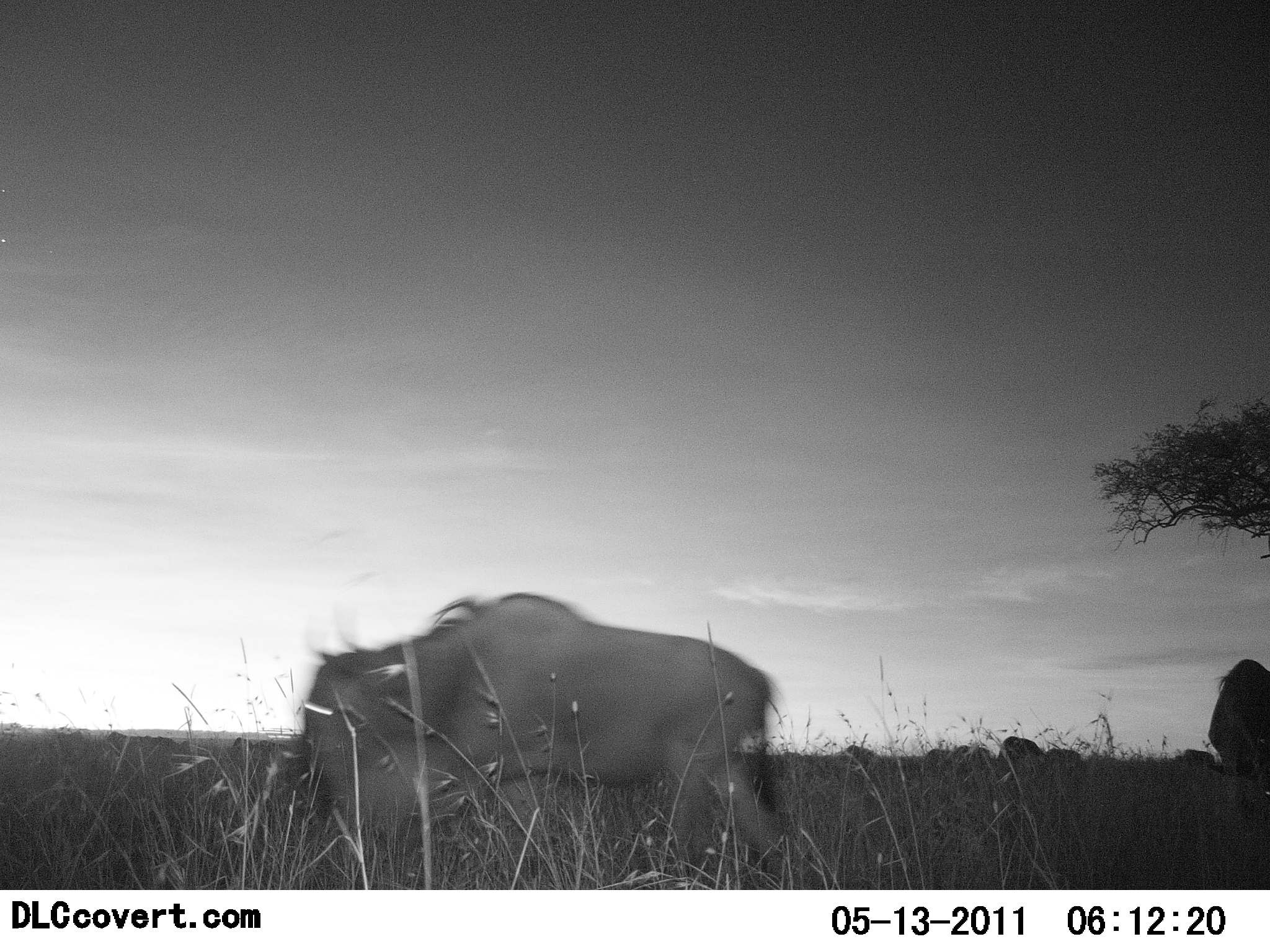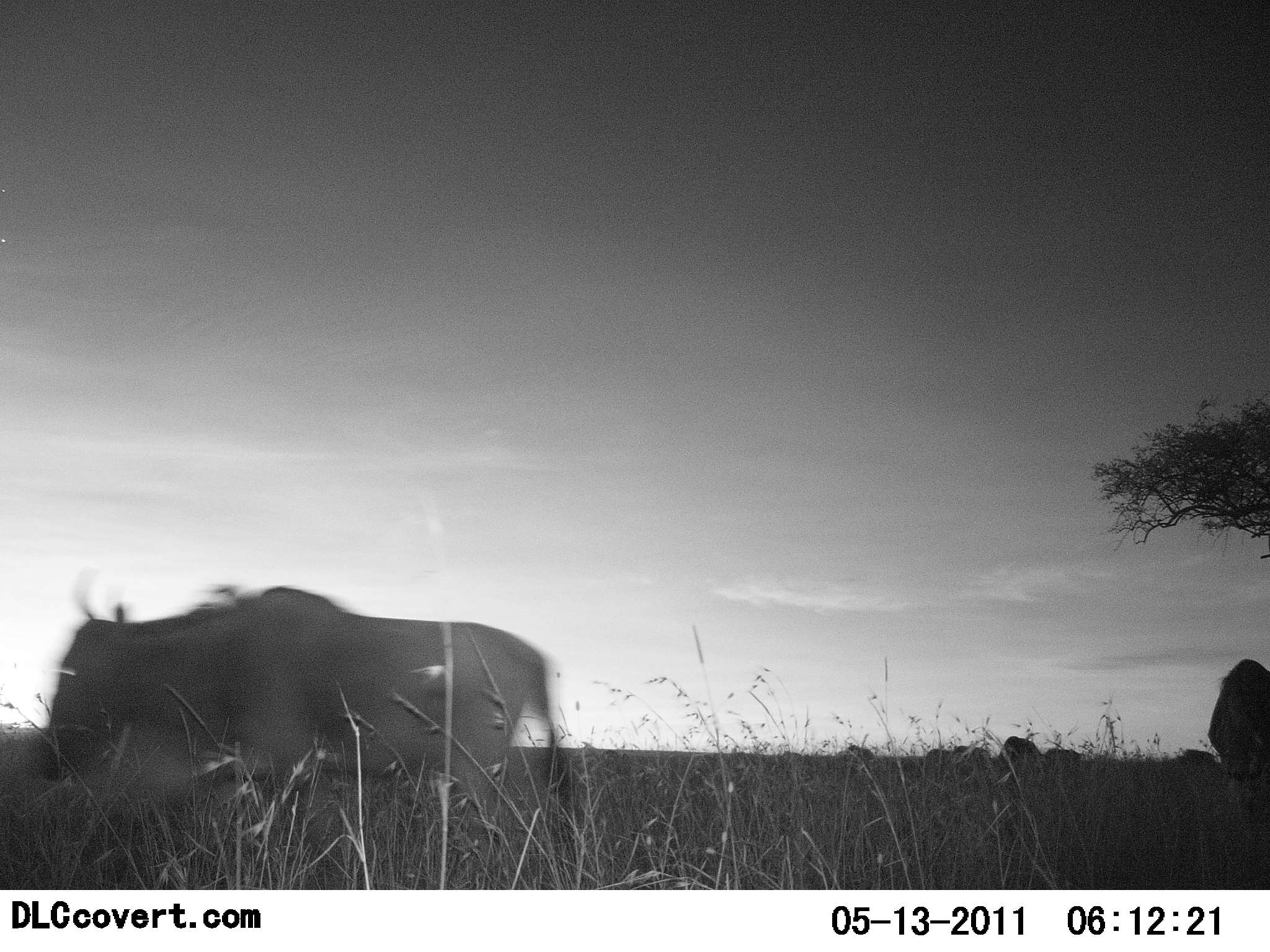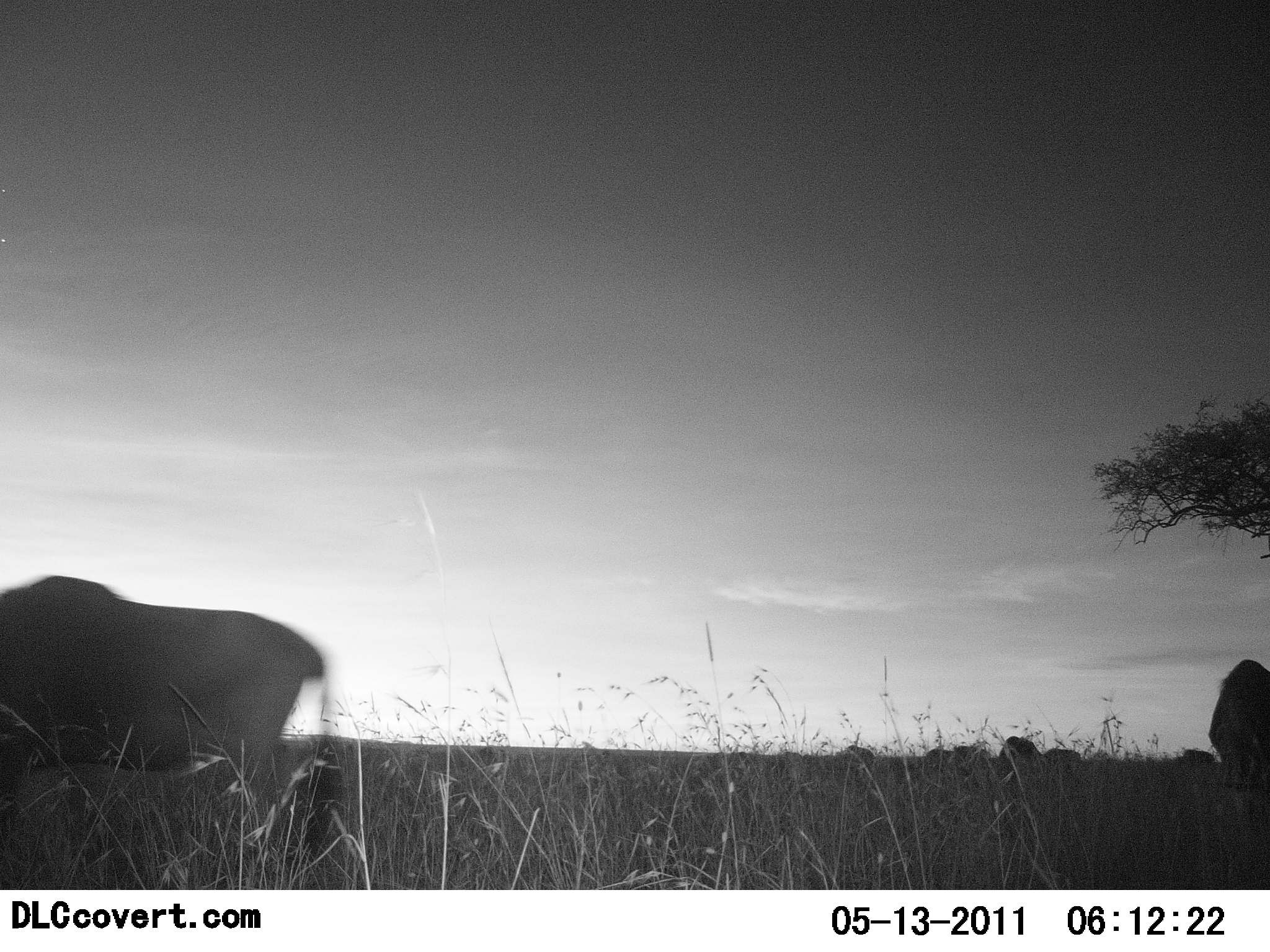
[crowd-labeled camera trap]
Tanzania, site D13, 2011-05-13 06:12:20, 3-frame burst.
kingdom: Animalia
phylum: Chordata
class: Mammalia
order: Artiodactyla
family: Bovidae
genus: Connochaetes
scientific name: Connochaetes taurinus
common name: blue wildebeest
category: wildebeest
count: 1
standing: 18%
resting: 0%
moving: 82%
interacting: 0%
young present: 0%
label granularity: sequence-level